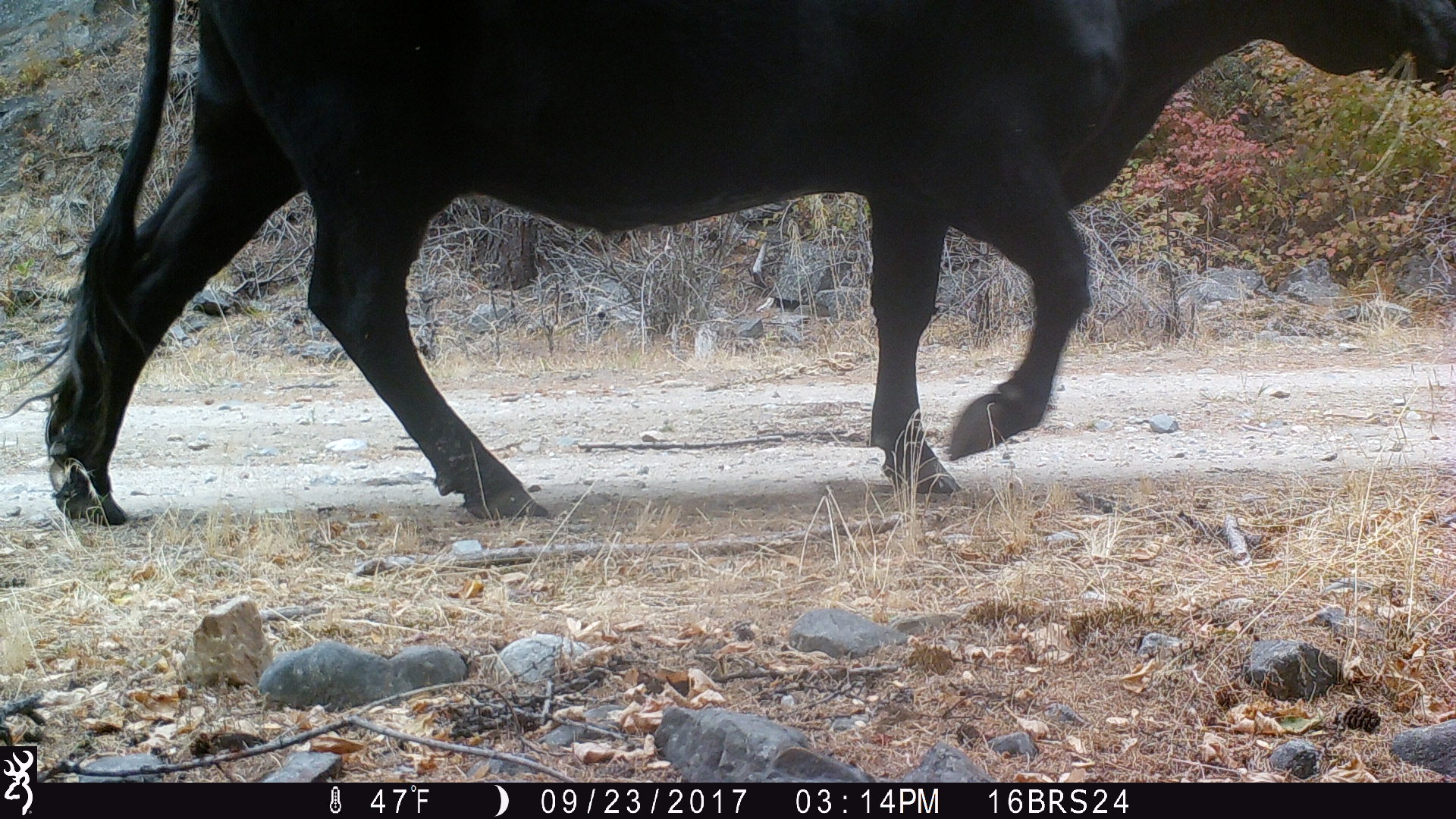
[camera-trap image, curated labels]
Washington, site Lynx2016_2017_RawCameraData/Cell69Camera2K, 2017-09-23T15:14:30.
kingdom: Animalia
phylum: Chordata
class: Mammalia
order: Artiodactyla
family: Bovidae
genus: Bos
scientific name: Bos taurus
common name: domestic cattle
Domestic cattle (Bos taurus). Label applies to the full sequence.